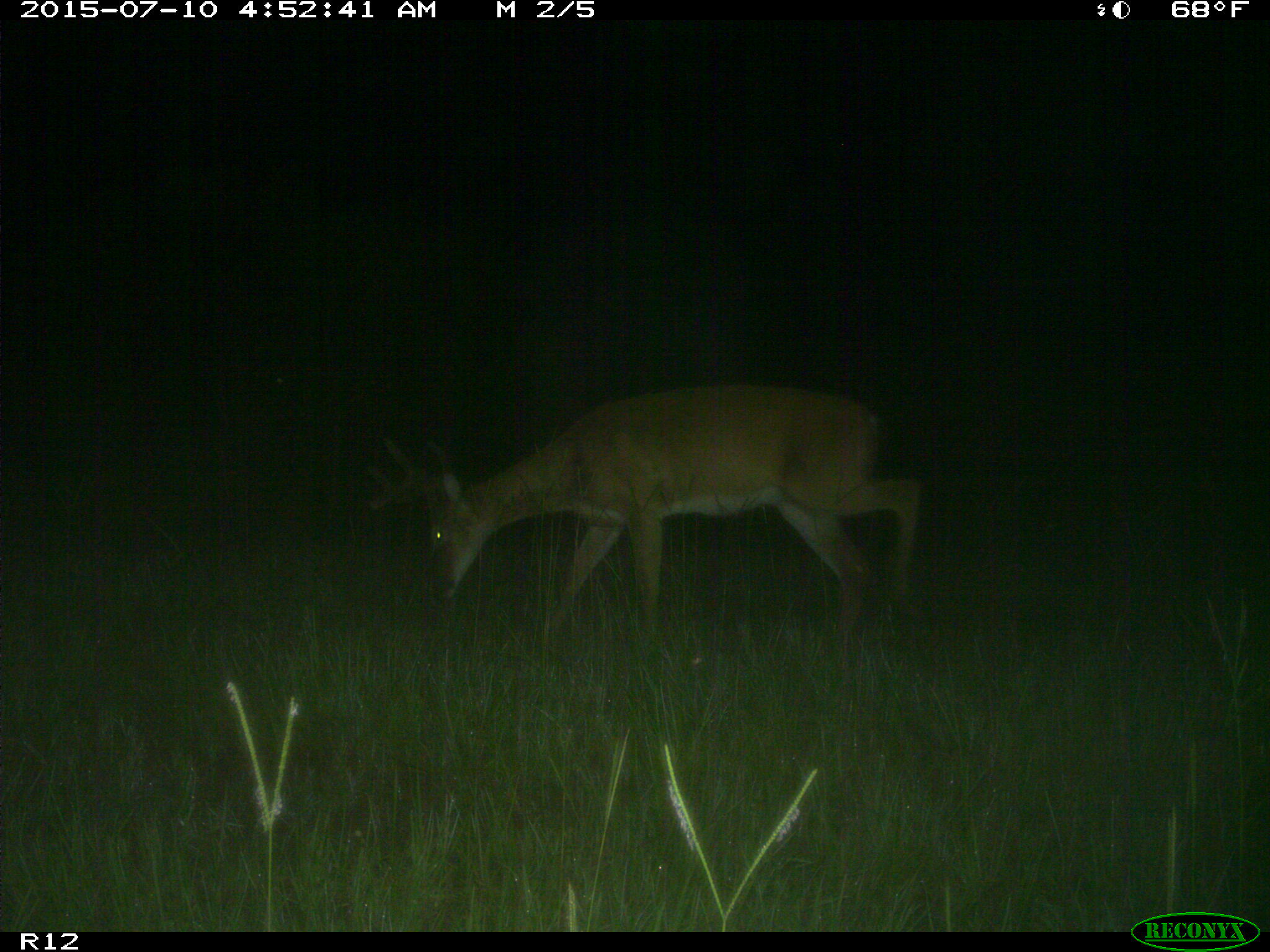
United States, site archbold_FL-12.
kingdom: Animalia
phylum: Chordata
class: Mammalia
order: Artiodactyla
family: Cervidae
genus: Odocoileus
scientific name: Odocoileus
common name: deer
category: unidentified deer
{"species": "unidentified deer (deer) (Odocoileus)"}